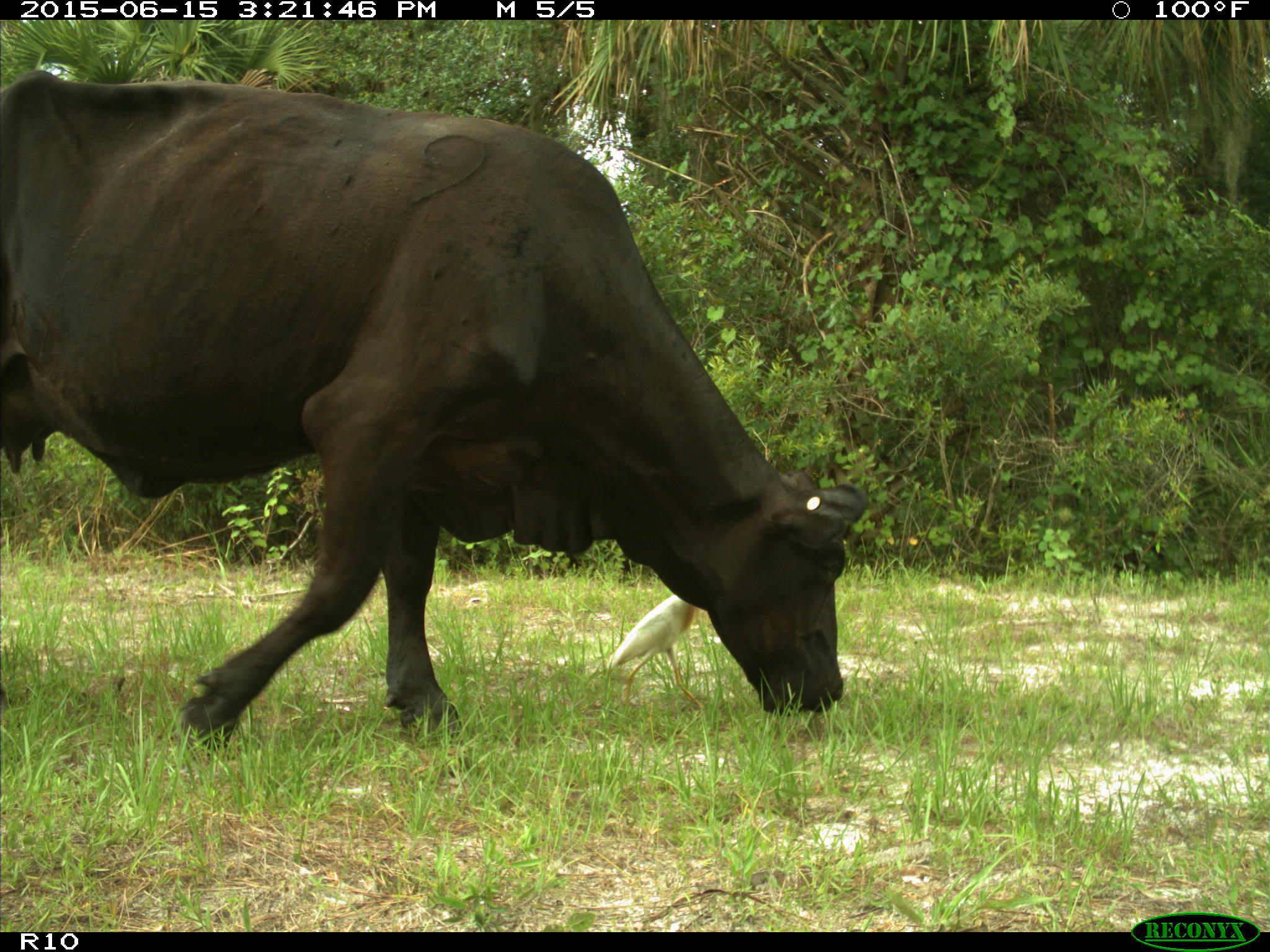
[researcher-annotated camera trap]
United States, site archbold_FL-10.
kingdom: Animalia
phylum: Chordata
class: Mammalia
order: Artiodactyla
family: Bovidae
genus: Bos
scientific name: Bos taurus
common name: domestic cow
Bos taurus (domestic cow).